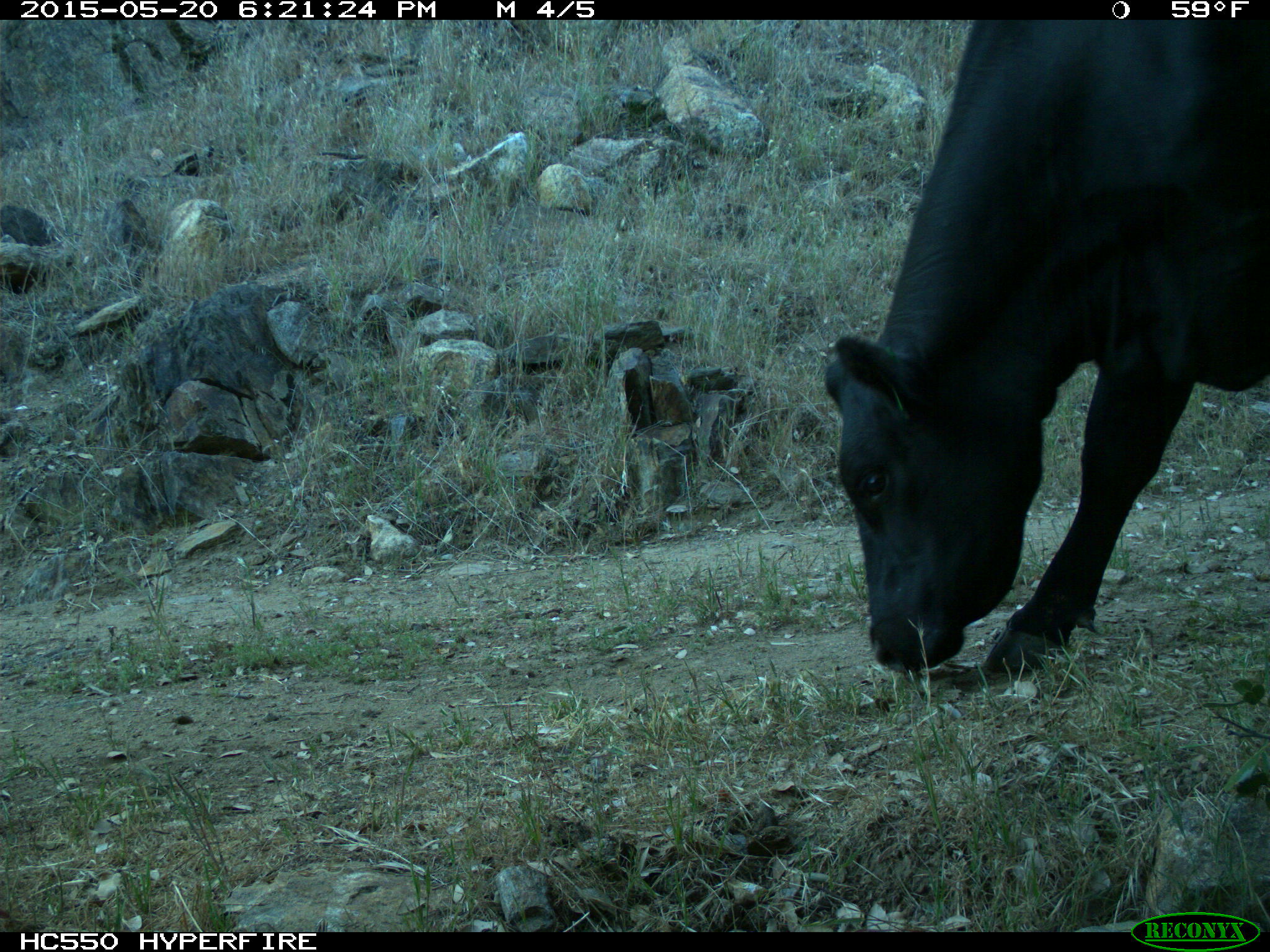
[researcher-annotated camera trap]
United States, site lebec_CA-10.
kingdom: Animalia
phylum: Chordata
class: Mammalia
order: Artiodactyla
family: Bovidae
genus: Bos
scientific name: Bos taurus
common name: domestic cow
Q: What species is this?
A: Bos taurus (domestic cow).